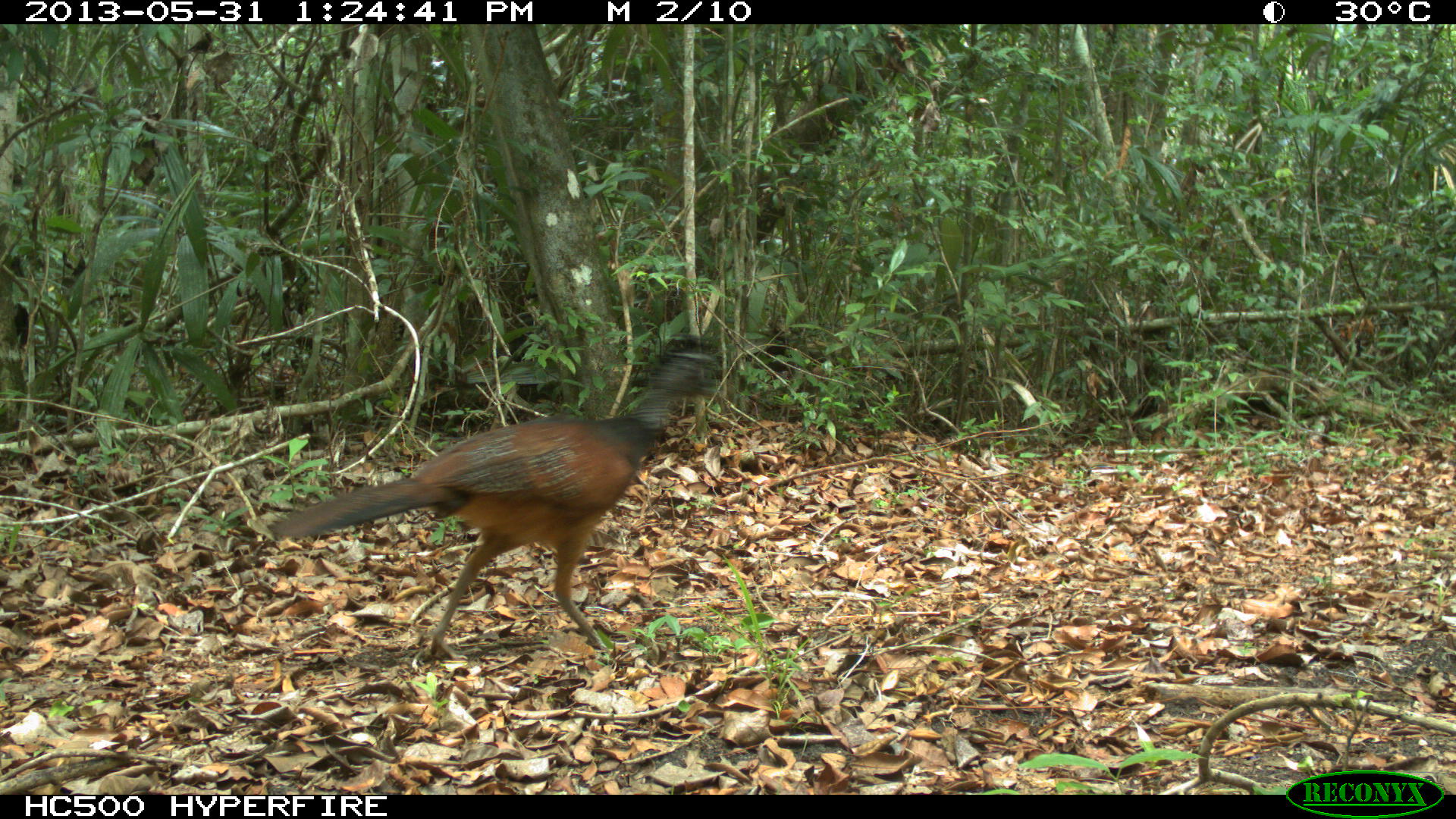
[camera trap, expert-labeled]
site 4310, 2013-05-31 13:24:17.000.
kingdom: Animalia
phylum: Chordata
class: Aves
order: Galliformes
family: Cracidae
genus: Crax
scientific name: Crax rubra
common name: great curassow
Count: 1.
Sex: female.